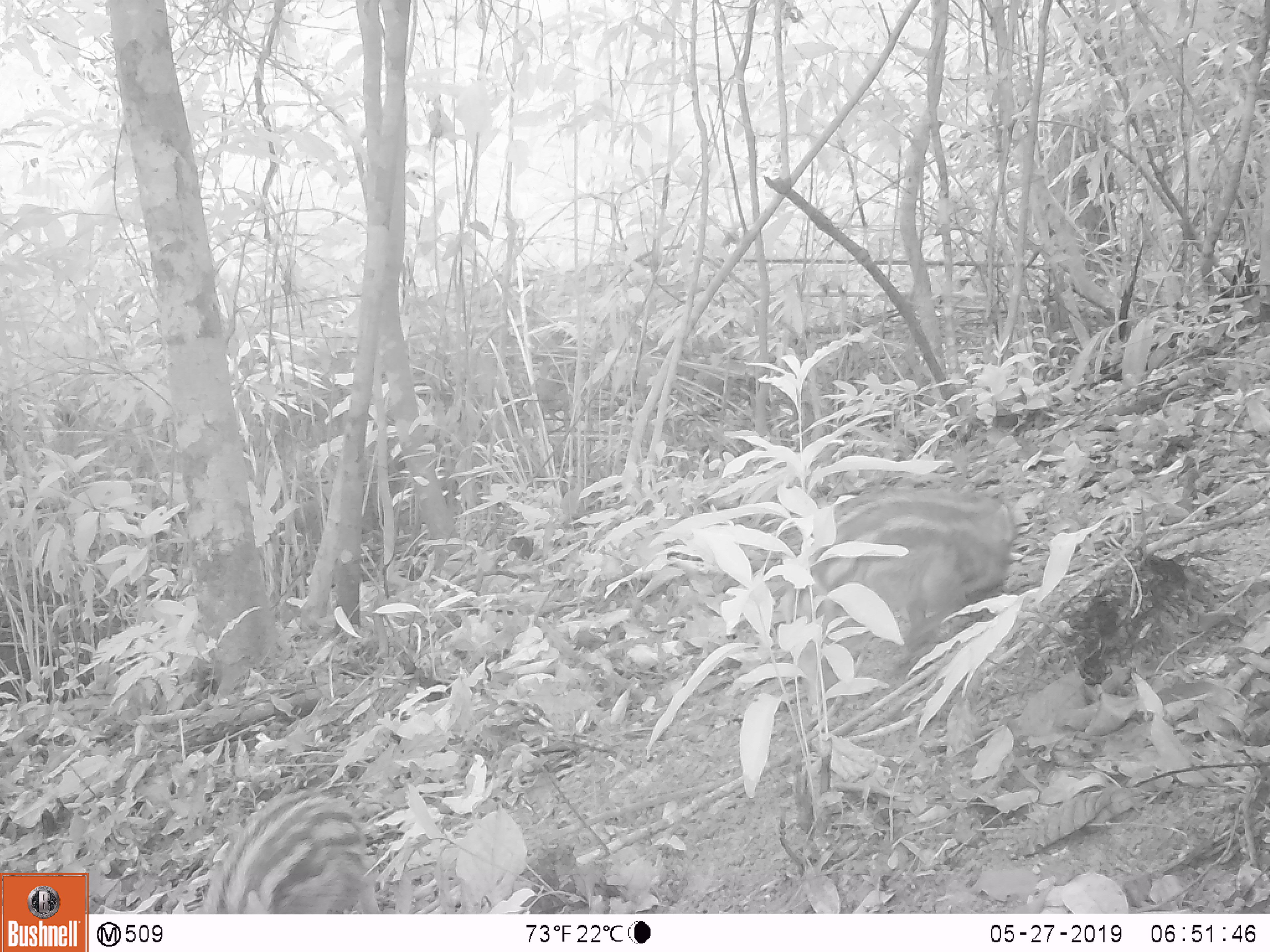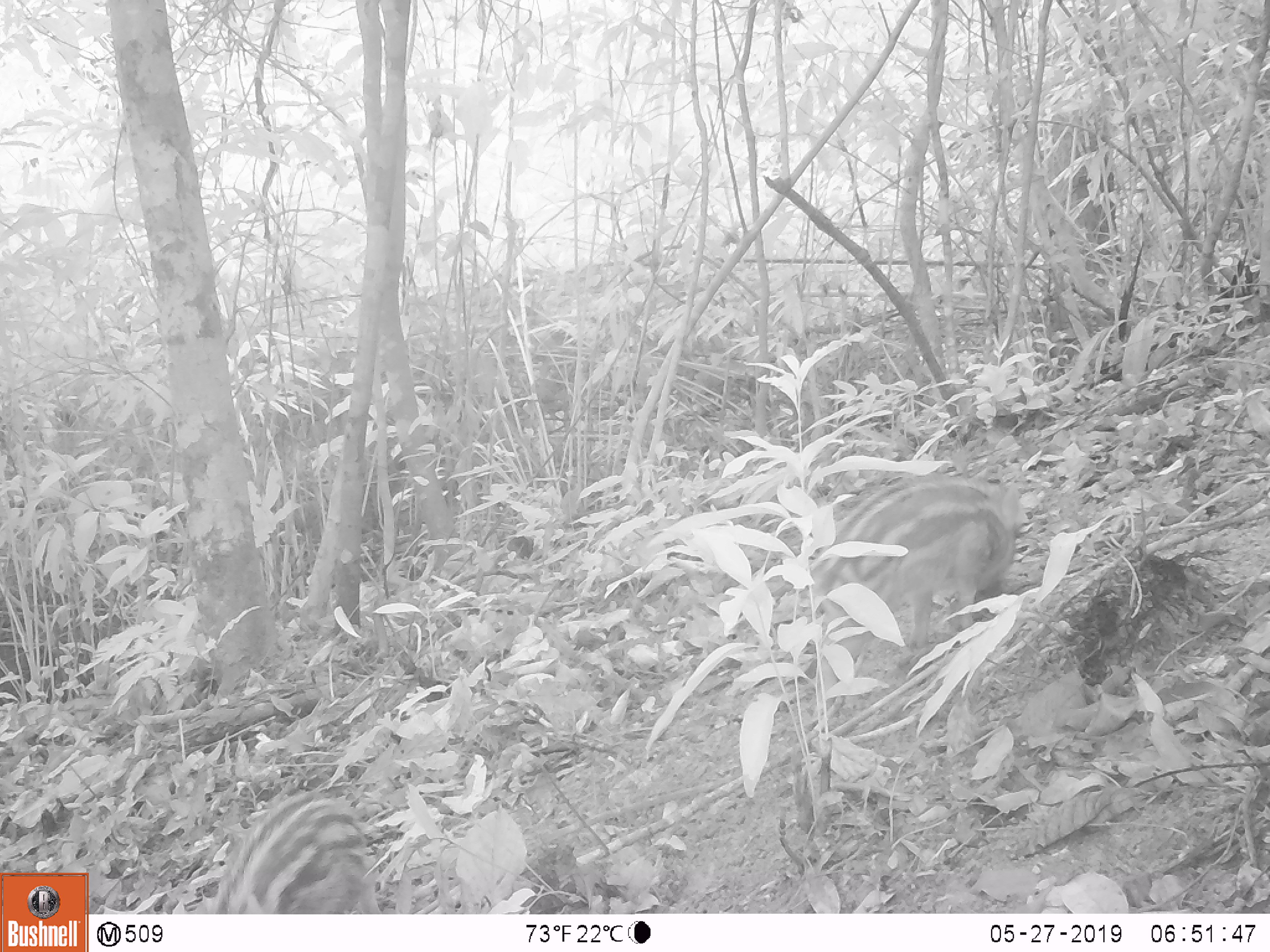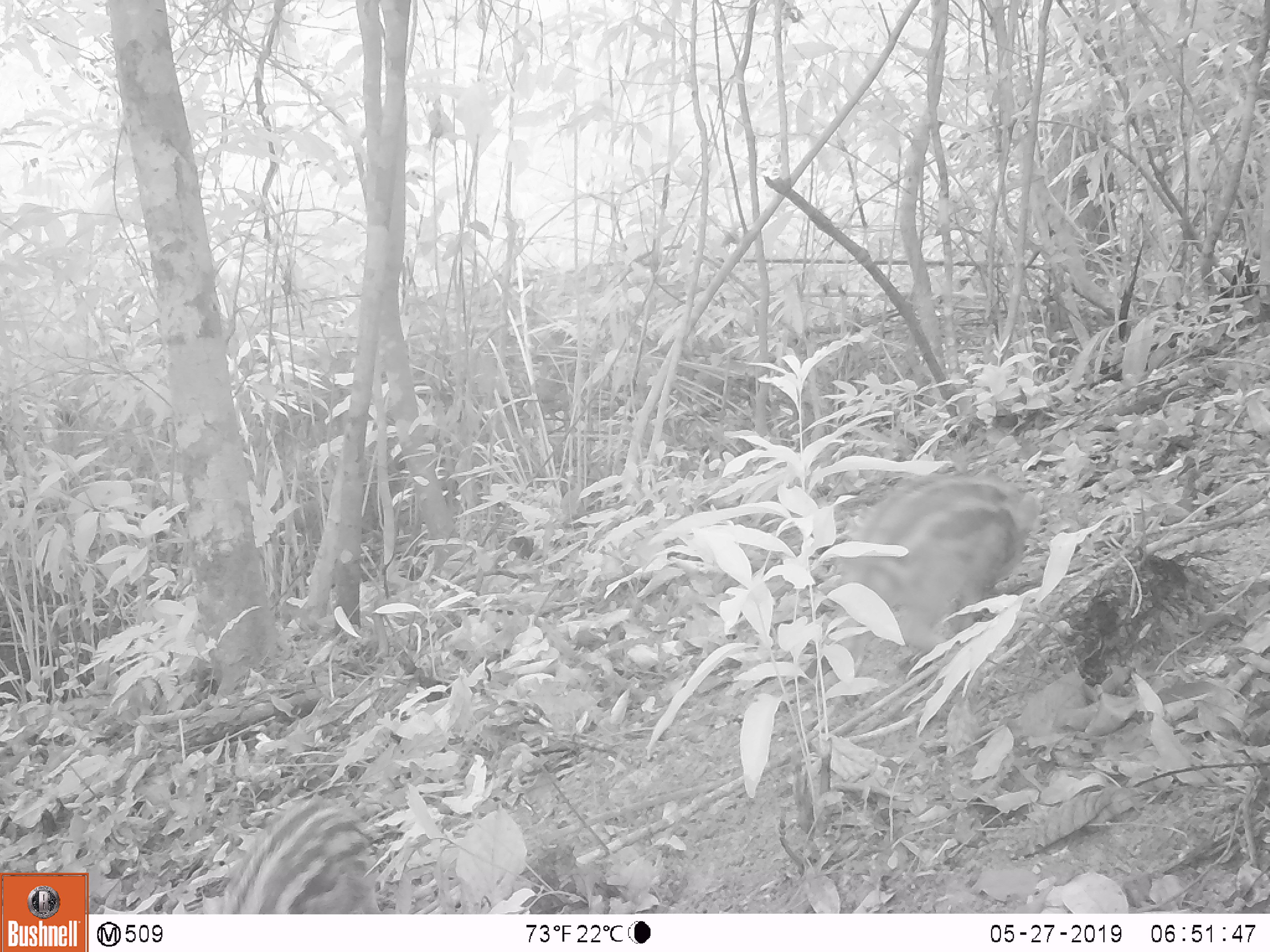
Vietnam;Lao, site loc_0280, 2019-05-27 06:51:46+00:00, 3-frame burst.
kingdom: Animalia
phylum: Chordata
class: Mammalia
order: Artiodactyla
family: Suidae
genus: Sus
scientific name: Sus scrofa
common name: eurasian wild pig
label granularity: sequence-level